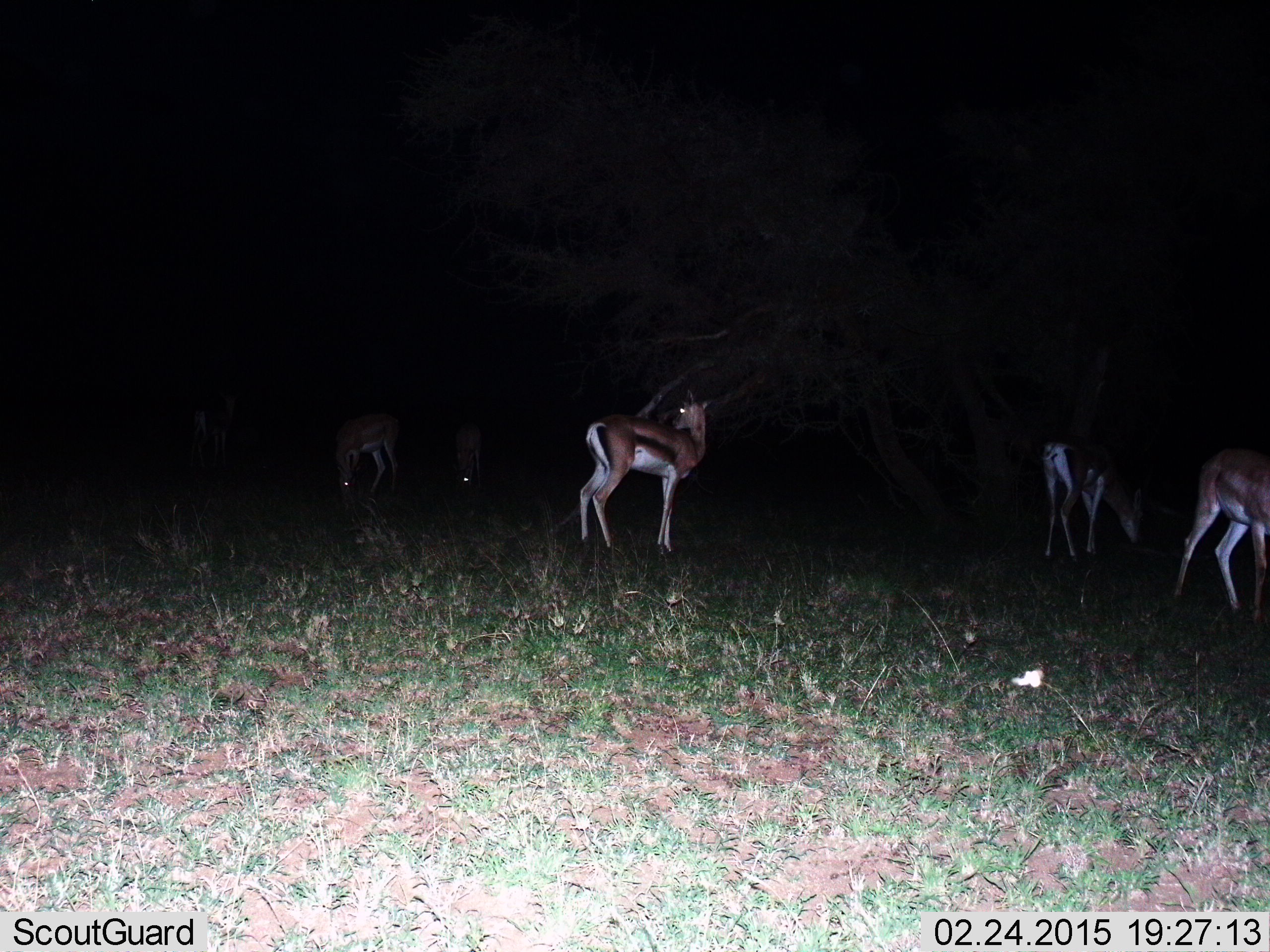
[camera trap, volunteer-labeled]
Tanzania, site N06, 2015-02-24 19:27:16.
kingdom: Animalia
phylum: Chordata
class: Mammalia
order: Artiodactyla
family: Bovidae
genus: Eudorcas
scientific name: Eudorcas thomsonii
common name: thomson's gazelle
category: gazellethomsons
Gazellethomsons (thomson's gazelle) (Eudorcas thomsonii), count 5. Behavior (volunteer vote fractions): standing 91%, resting 0%, moving 18%, interacting 0%. Young present (vote fraction): 0%. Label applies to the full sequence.